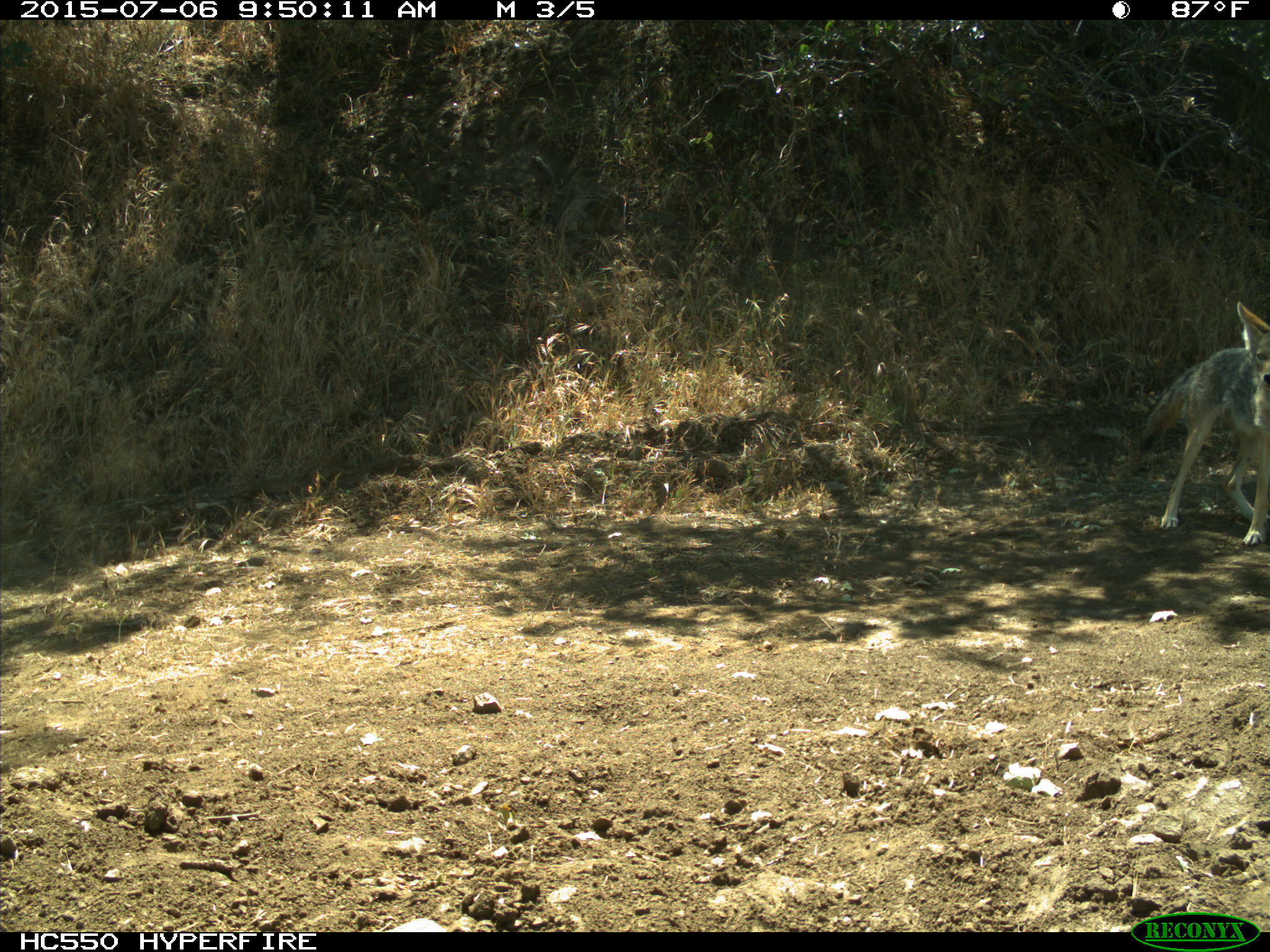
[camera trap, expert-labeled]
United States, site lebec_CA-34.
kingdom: Animalia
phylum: Chordata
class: Mammalia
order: Carnivora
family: Canidae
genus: Canis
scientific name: Canis latrans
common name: coyote